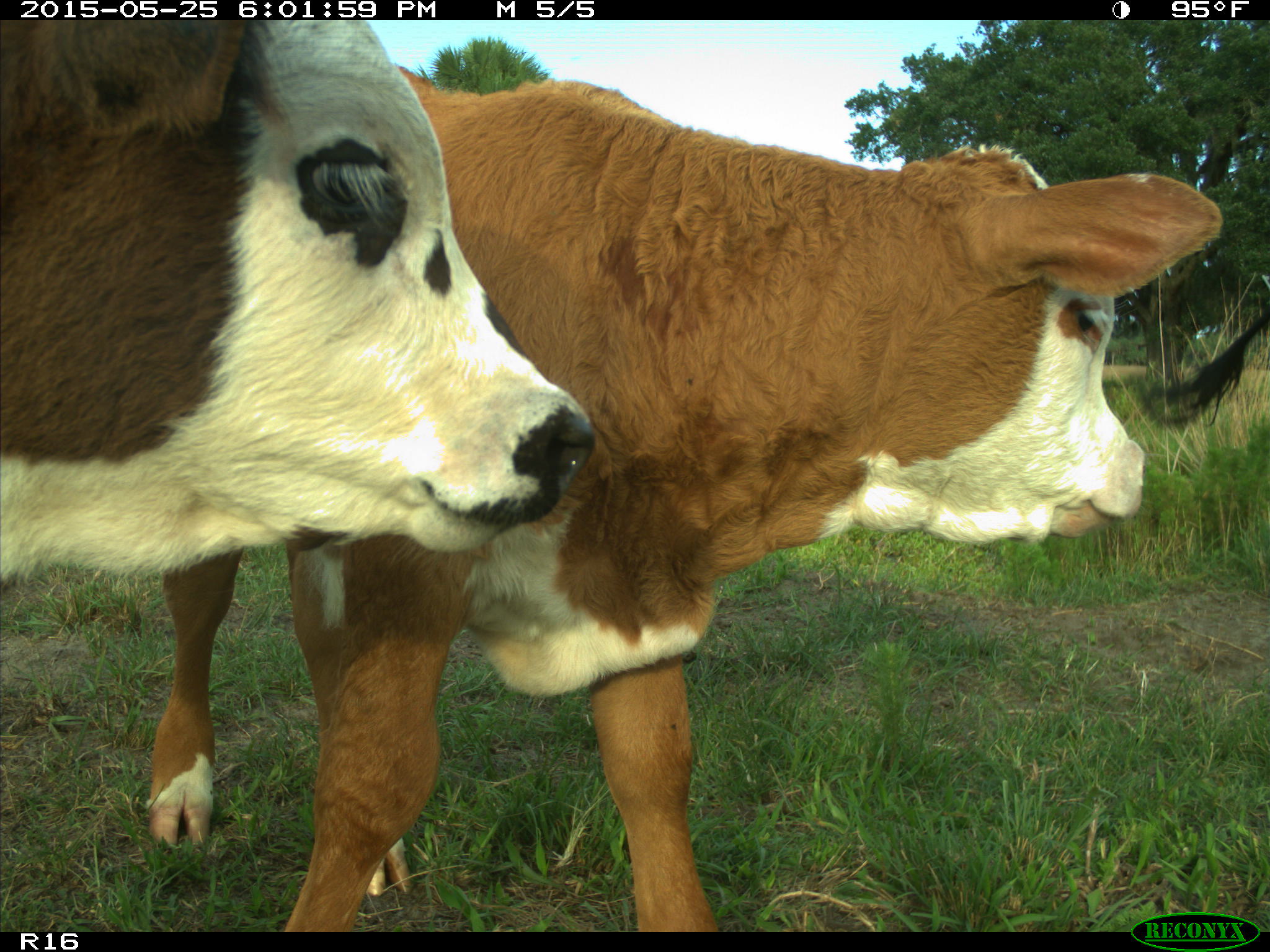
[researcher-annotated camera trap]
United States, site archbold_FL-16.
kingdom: Animalia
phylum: Chordata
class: Mammalia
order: Artiodactyla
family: Bovidae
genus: Bos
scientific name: Bos taurus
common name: domestic cow